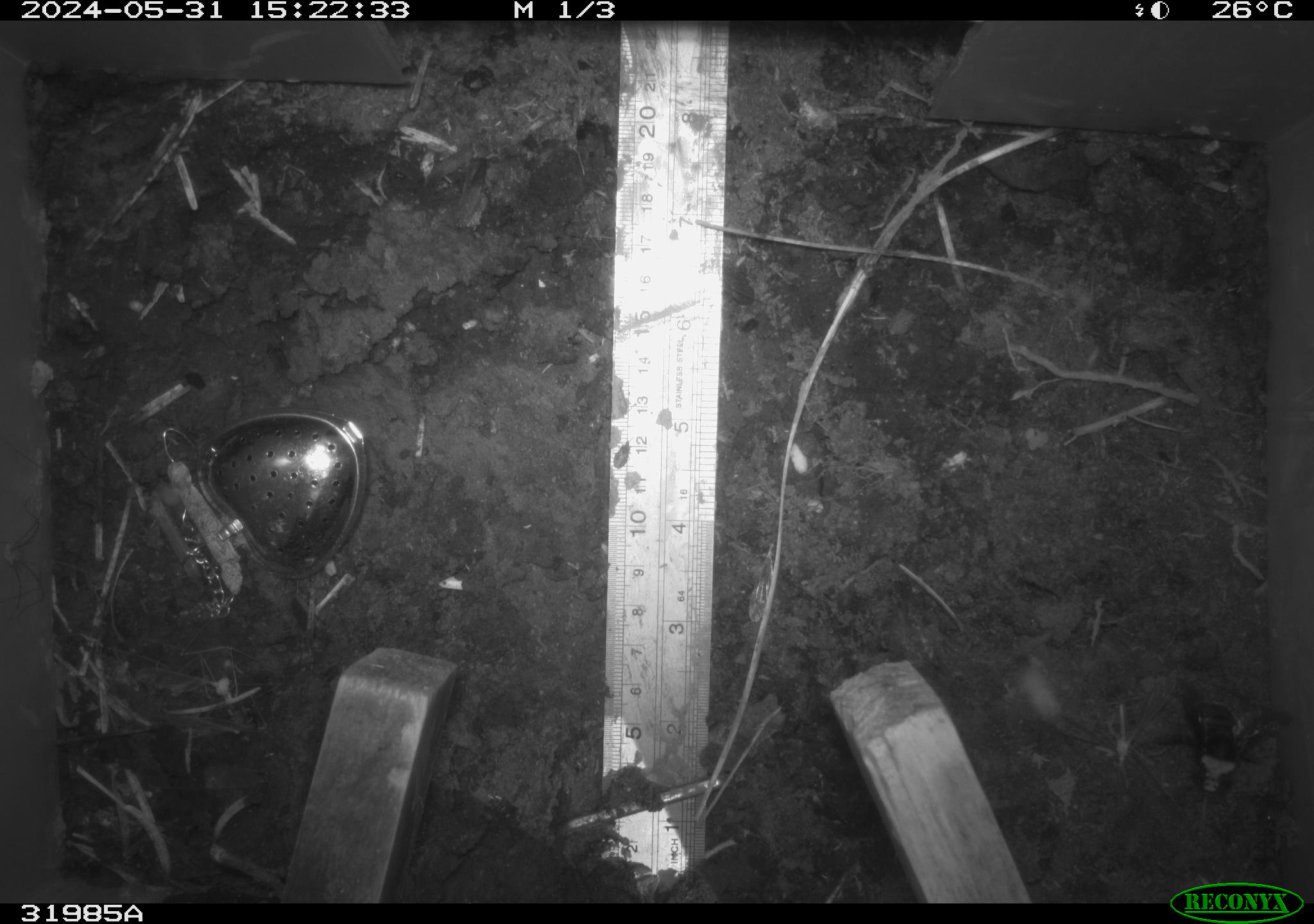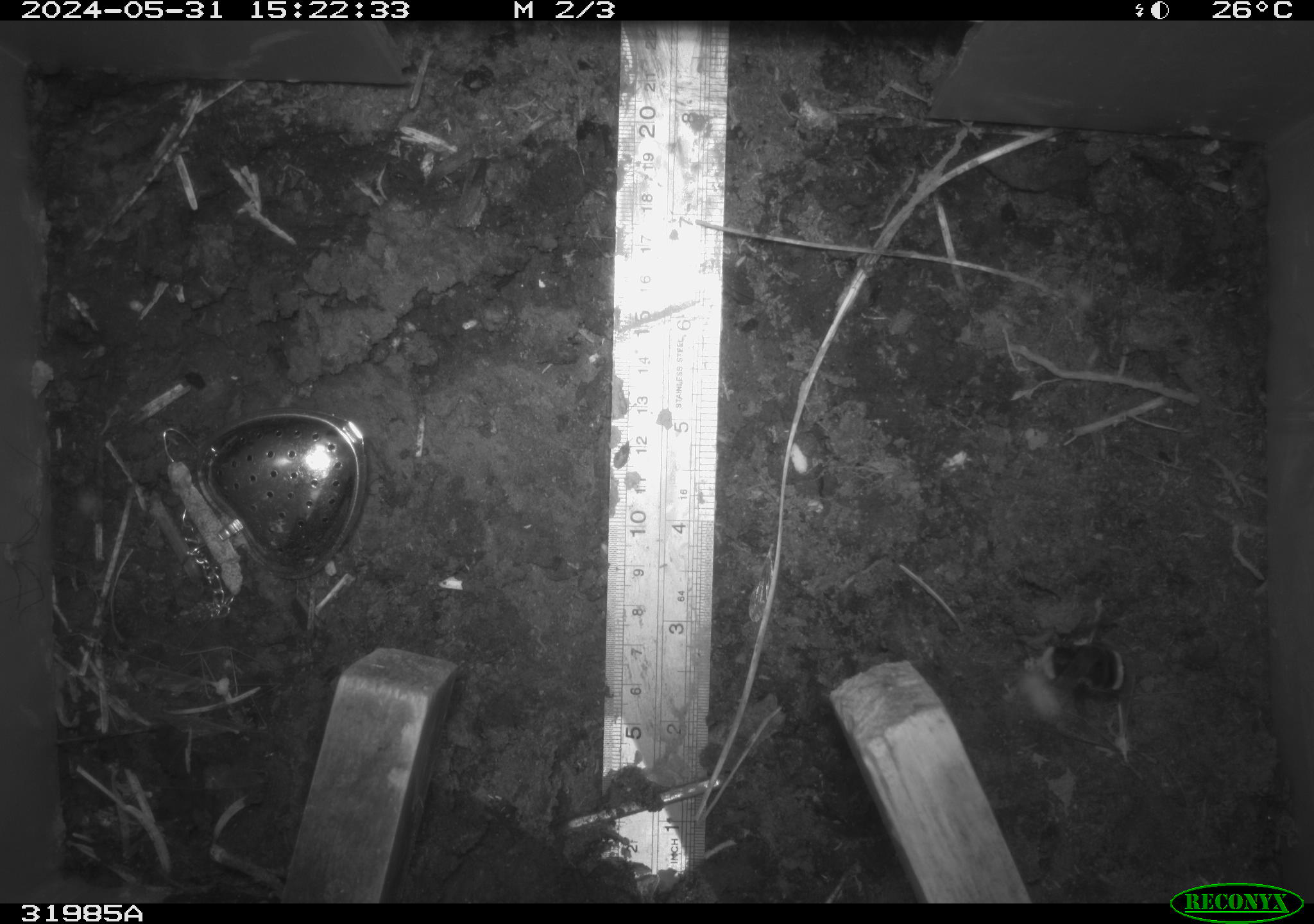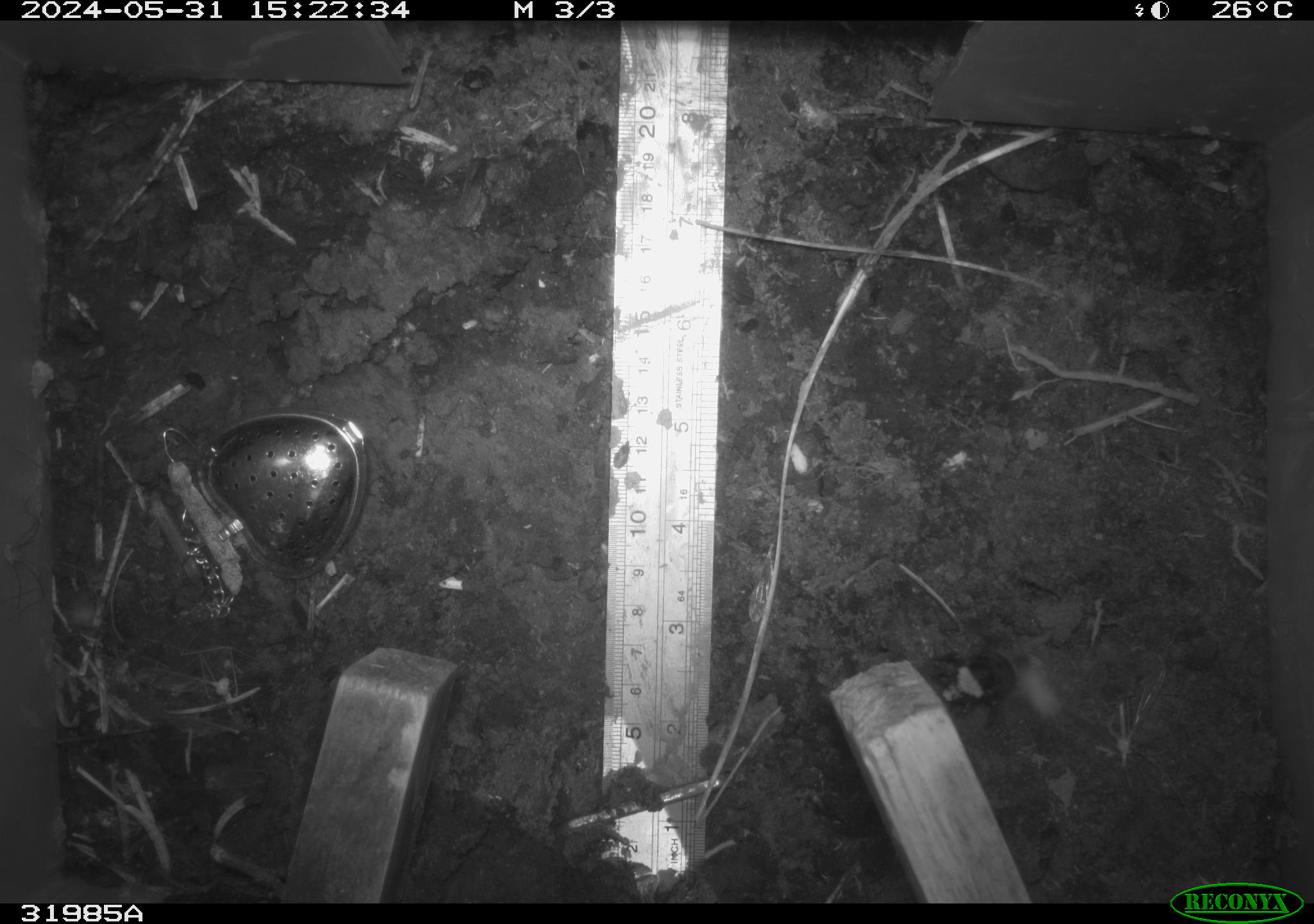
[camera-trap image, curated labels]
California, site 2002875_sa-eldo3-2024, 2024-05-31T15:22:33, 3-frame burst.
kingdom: Animalia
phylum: Arthropoda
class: Insecta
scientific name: Insecta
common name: insect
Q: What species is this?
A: Insect (Insecta).